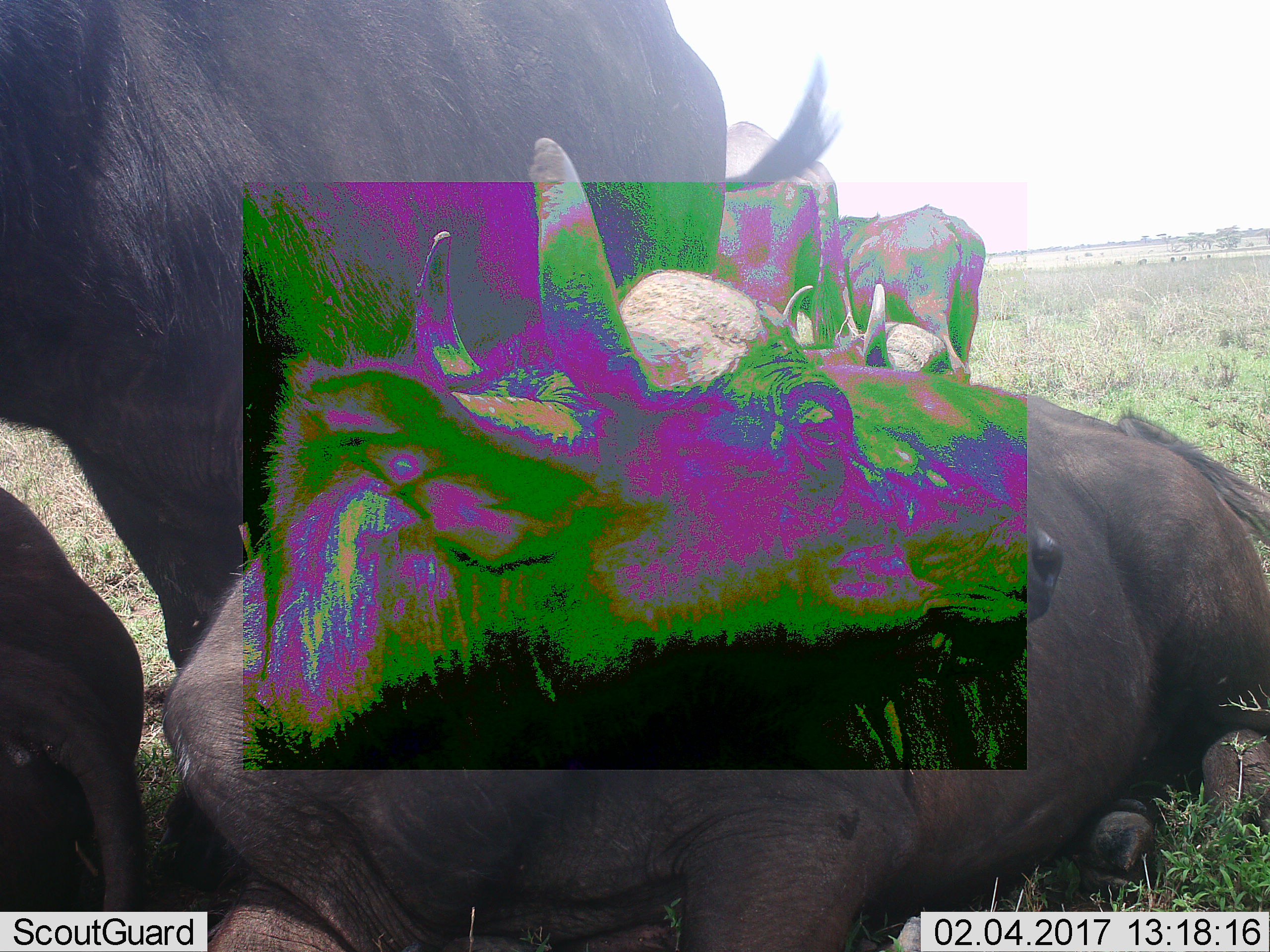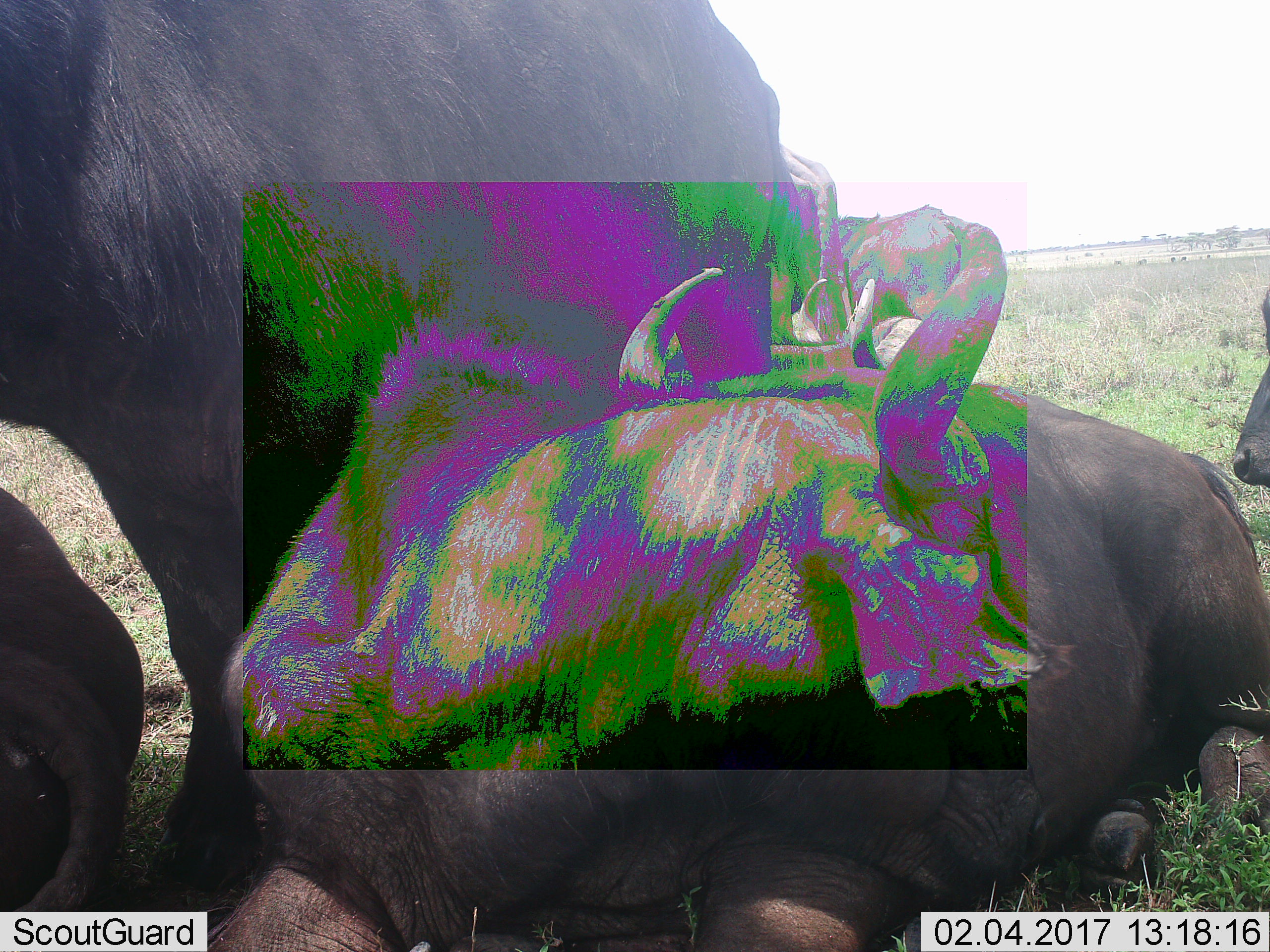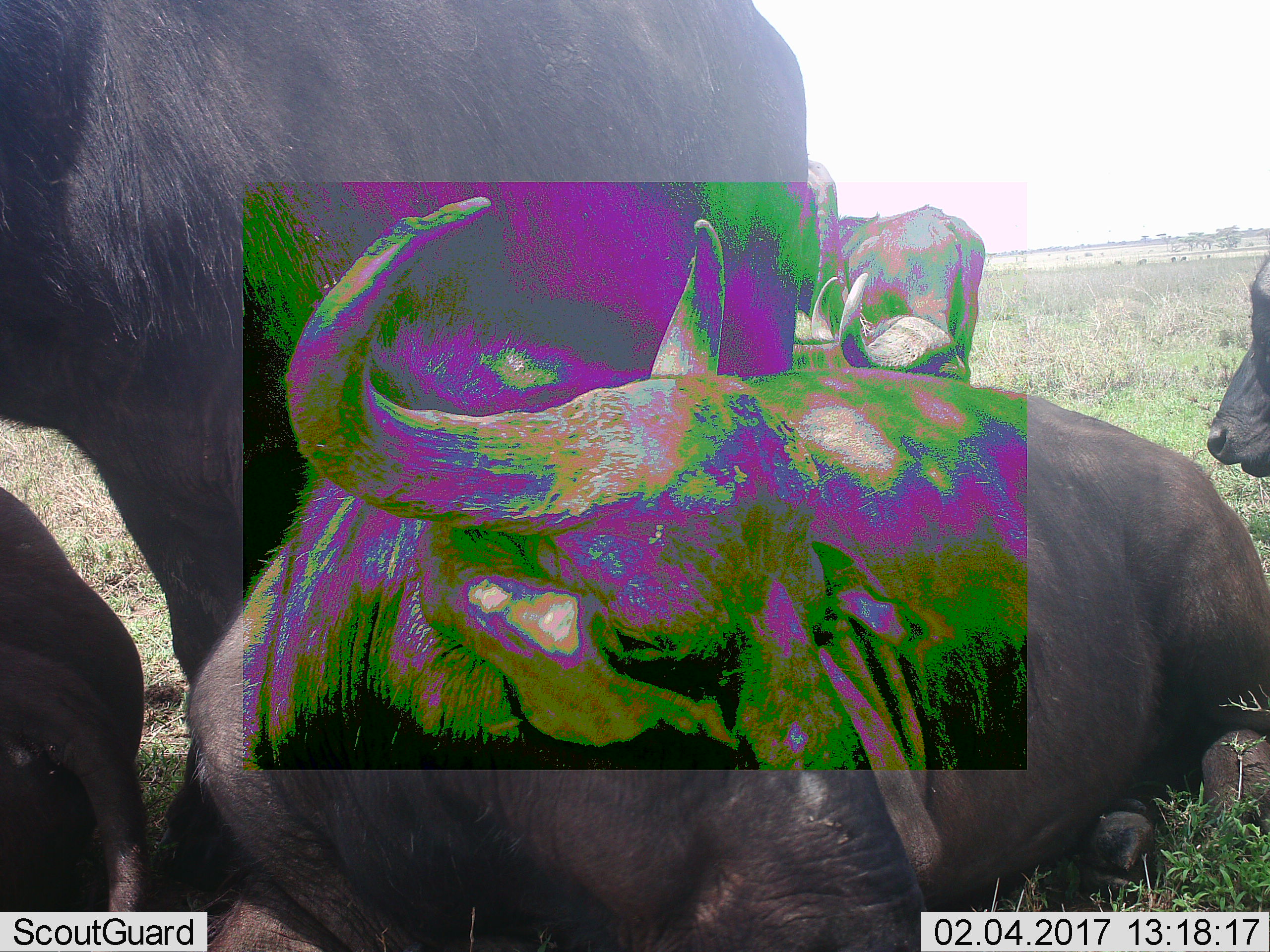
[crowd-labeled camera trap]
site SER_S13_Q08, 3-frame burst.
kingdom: Animalia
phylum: Chordata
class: Mammalia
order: Artiodactyla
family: Bovidae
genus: Syncerus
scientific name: Syncerus caffer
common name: african buffalo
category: buffalo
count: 5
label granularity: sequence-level